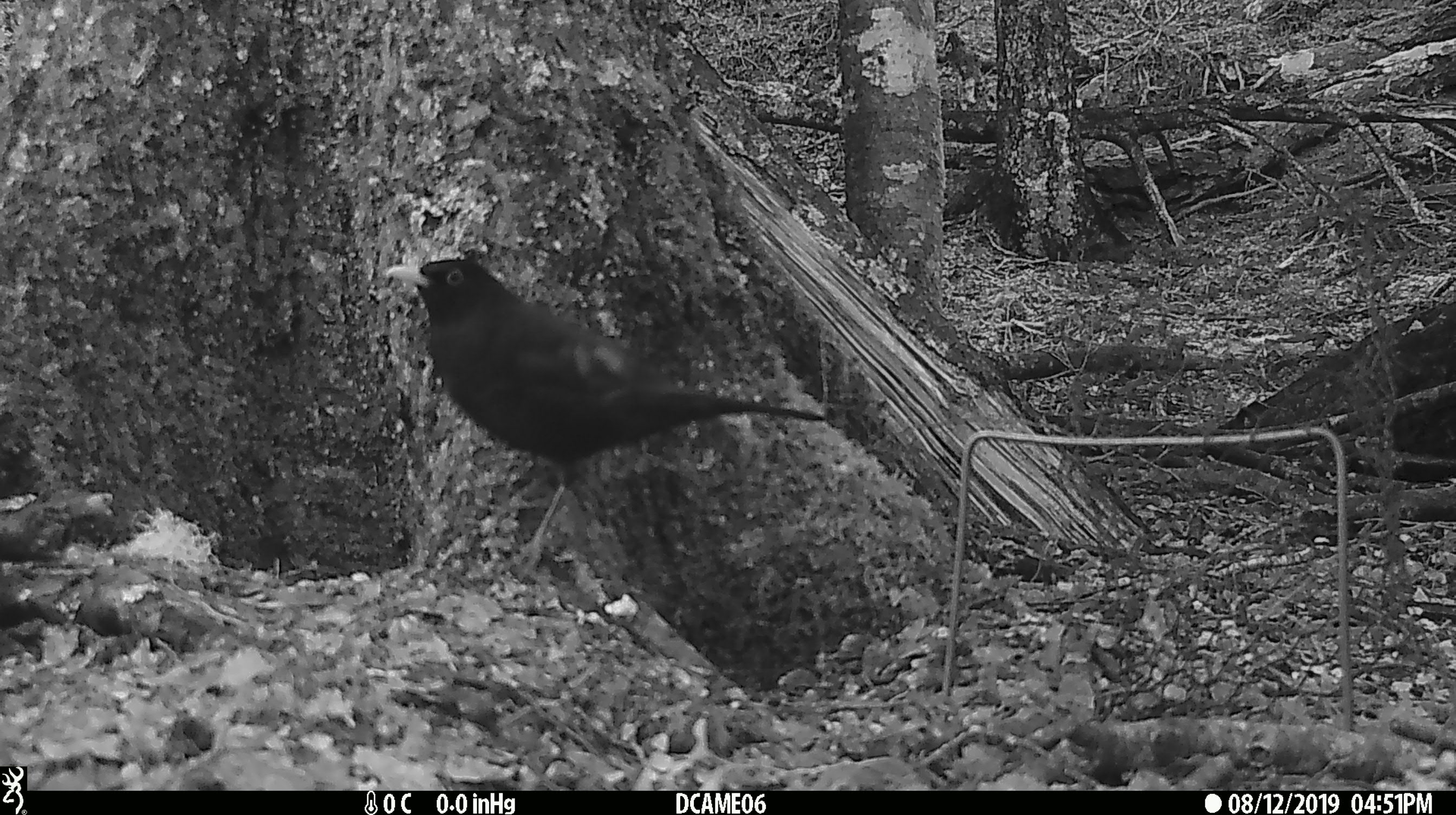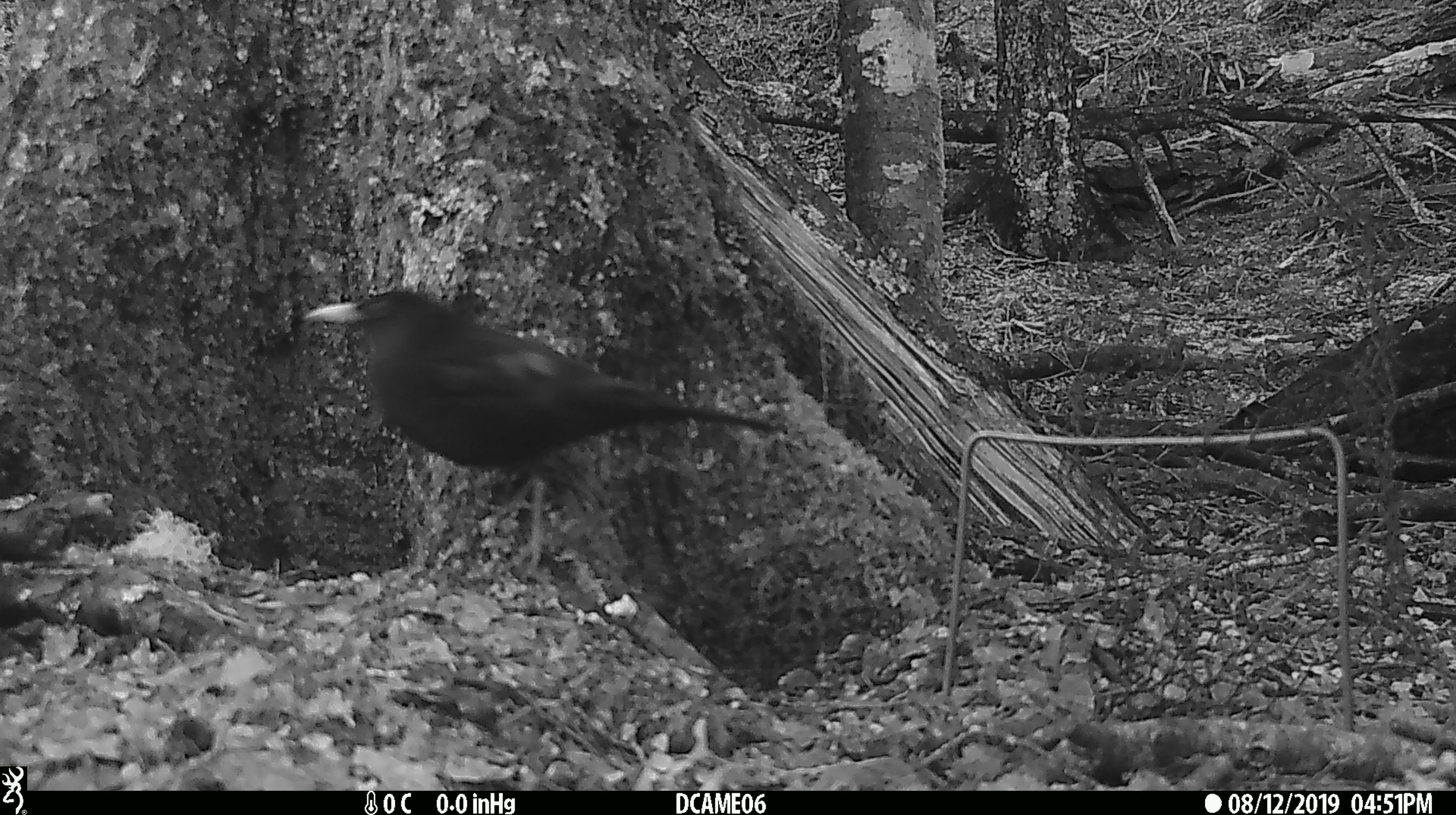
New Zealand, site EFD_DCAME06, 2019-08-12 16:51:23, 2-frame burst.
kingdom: Animalia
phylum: Chordata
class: Aves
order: Passeriformes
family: Turdidae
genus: Turdus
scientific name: Turdus merula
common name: eurasian blackbird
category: blackbird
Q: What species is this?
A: Blackbird (eurasian blackbird) (Turdus merula).